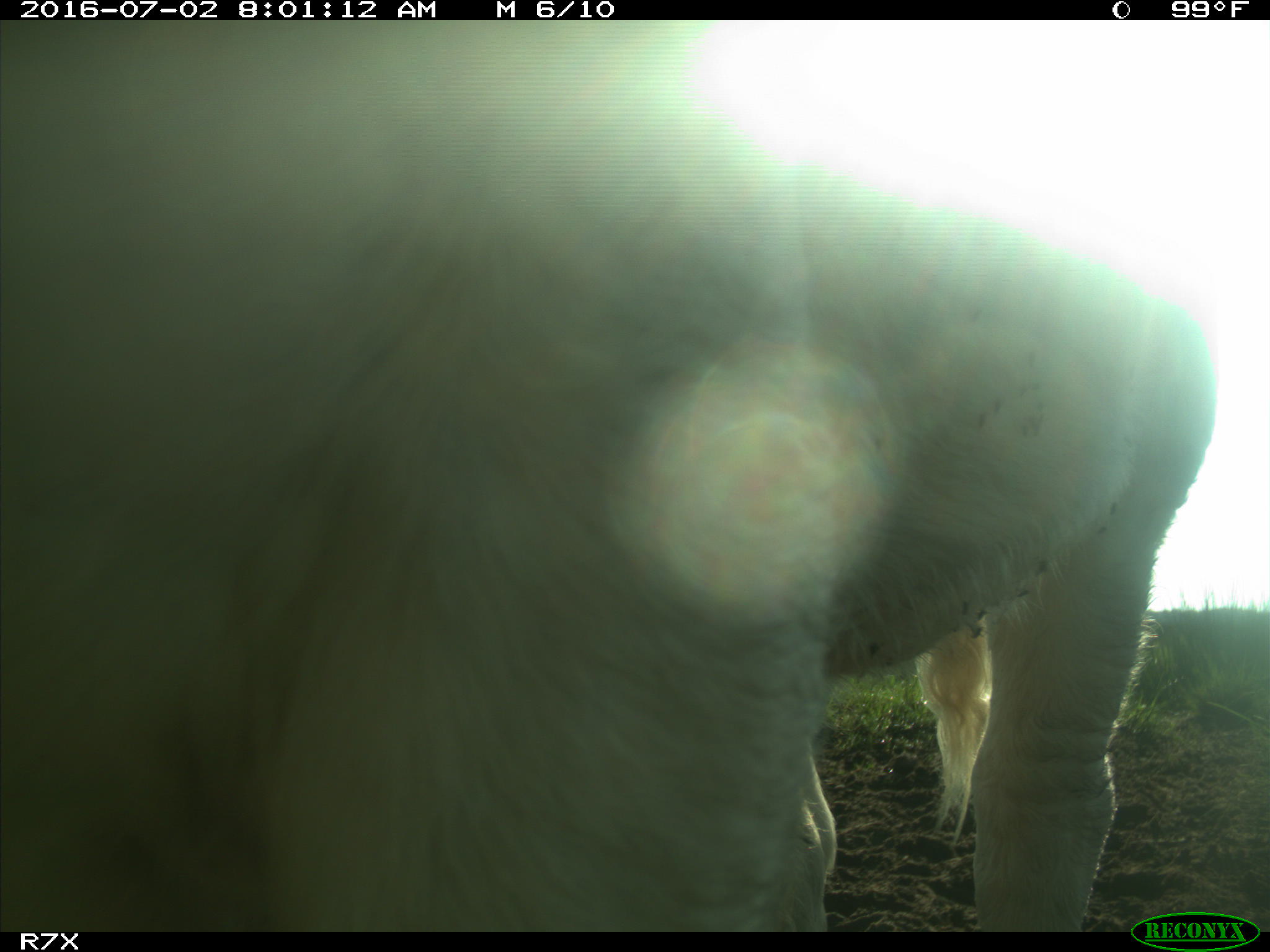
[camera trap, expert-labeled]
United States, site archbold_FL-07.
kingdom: Animalia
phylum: Chordata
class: Mammalia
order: Artiodactyla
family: Bovidae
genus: Bos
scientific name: Bos taurus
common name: domestic cow